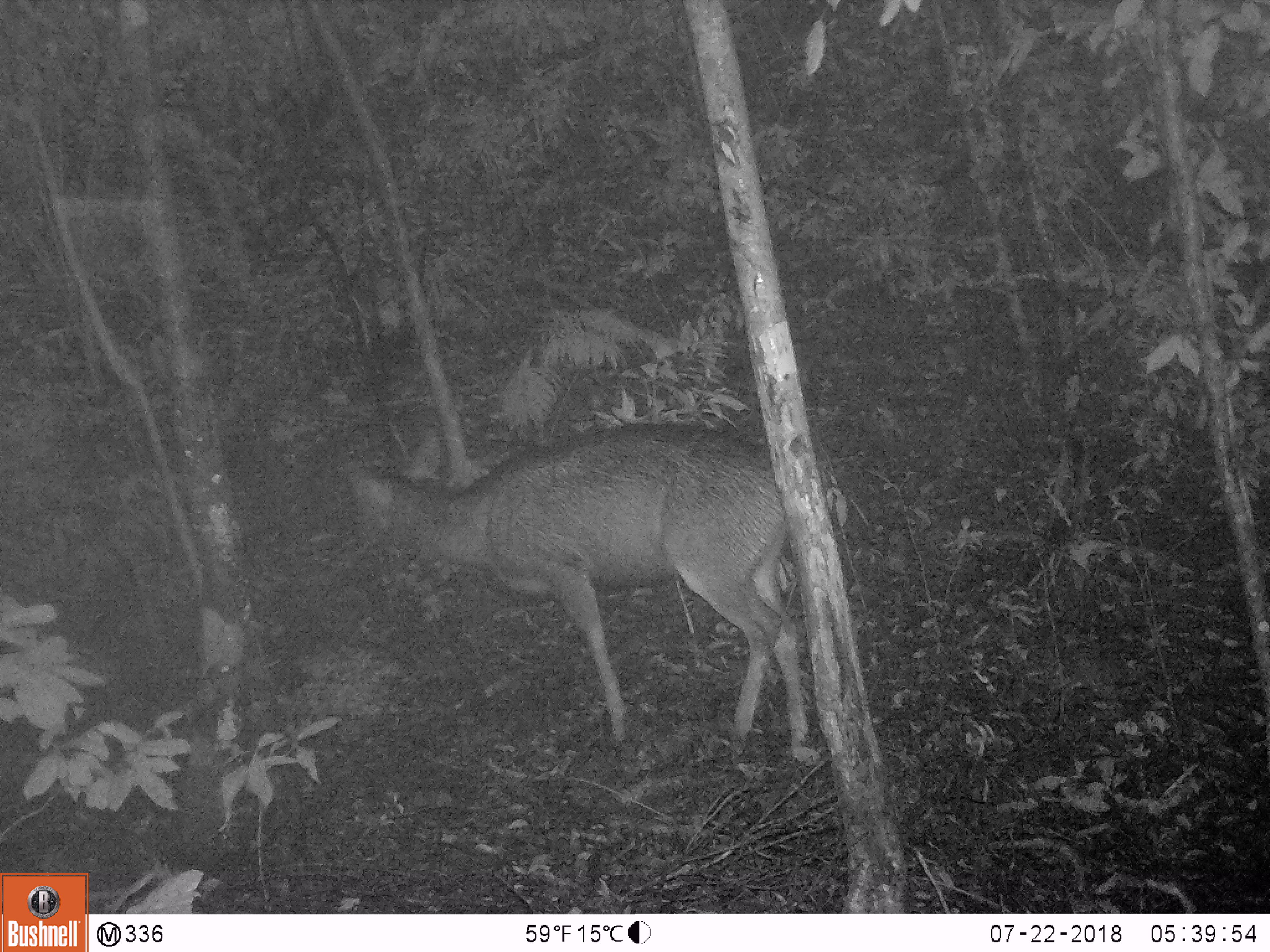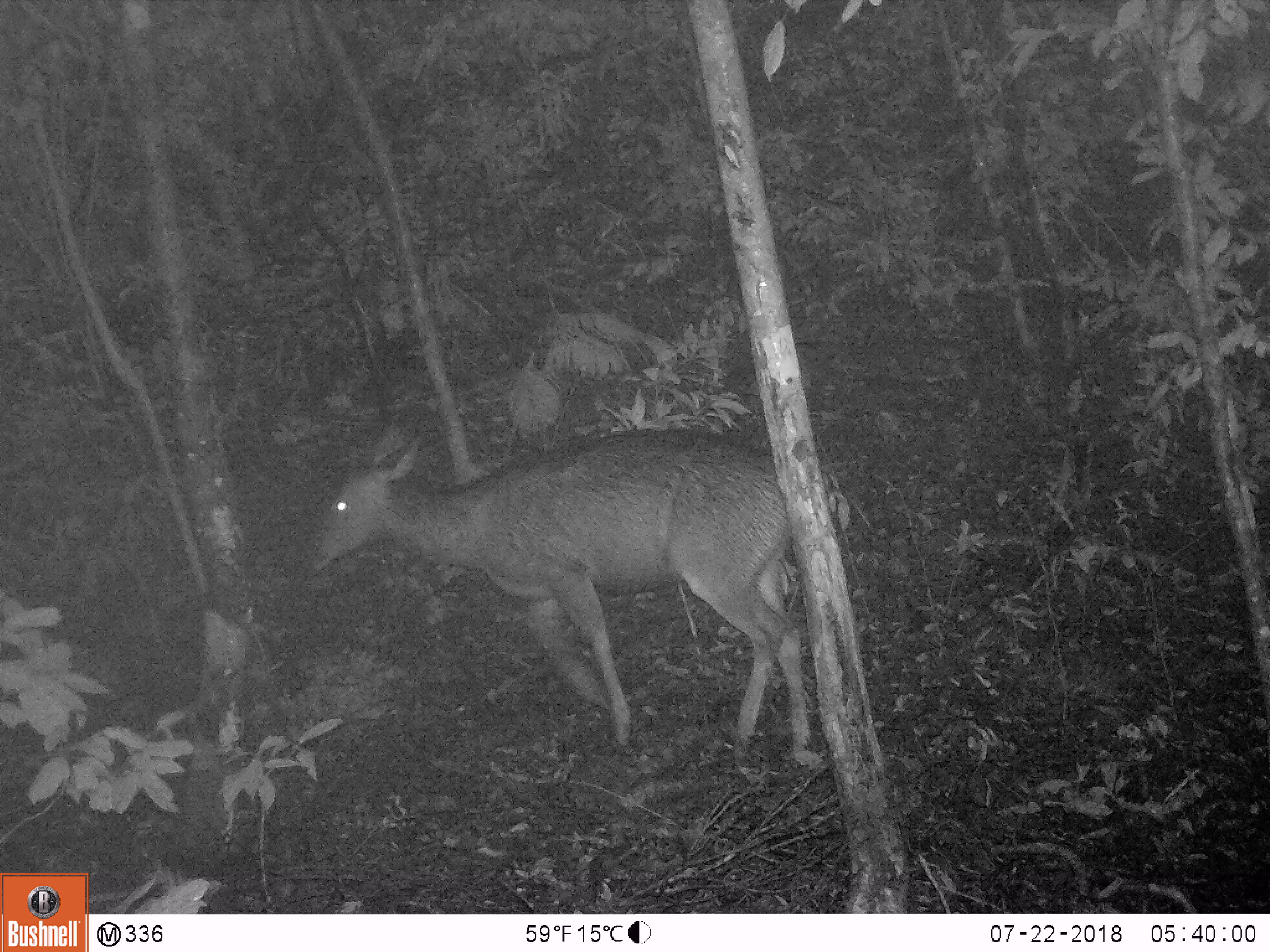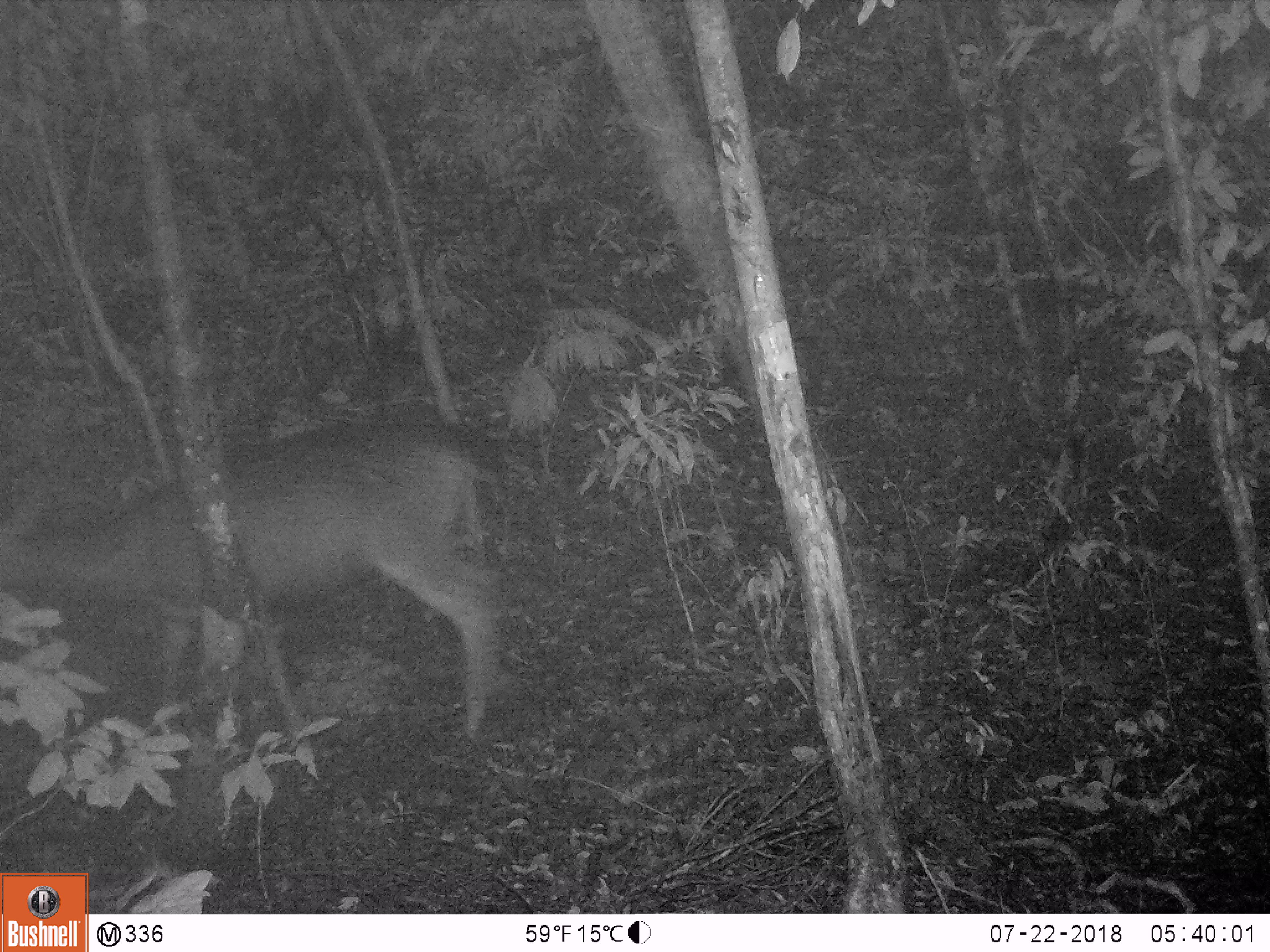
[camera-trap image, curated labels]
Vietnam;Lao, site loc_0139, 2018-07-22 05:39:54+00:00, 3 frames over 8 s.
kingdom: Animalia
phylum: Chordata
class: Mammalia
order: Artiodactyla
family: Cervidae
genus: Rusa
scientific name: Rusa unicolor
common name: sambar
Sambar (Rusa unicolor). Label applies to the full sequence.